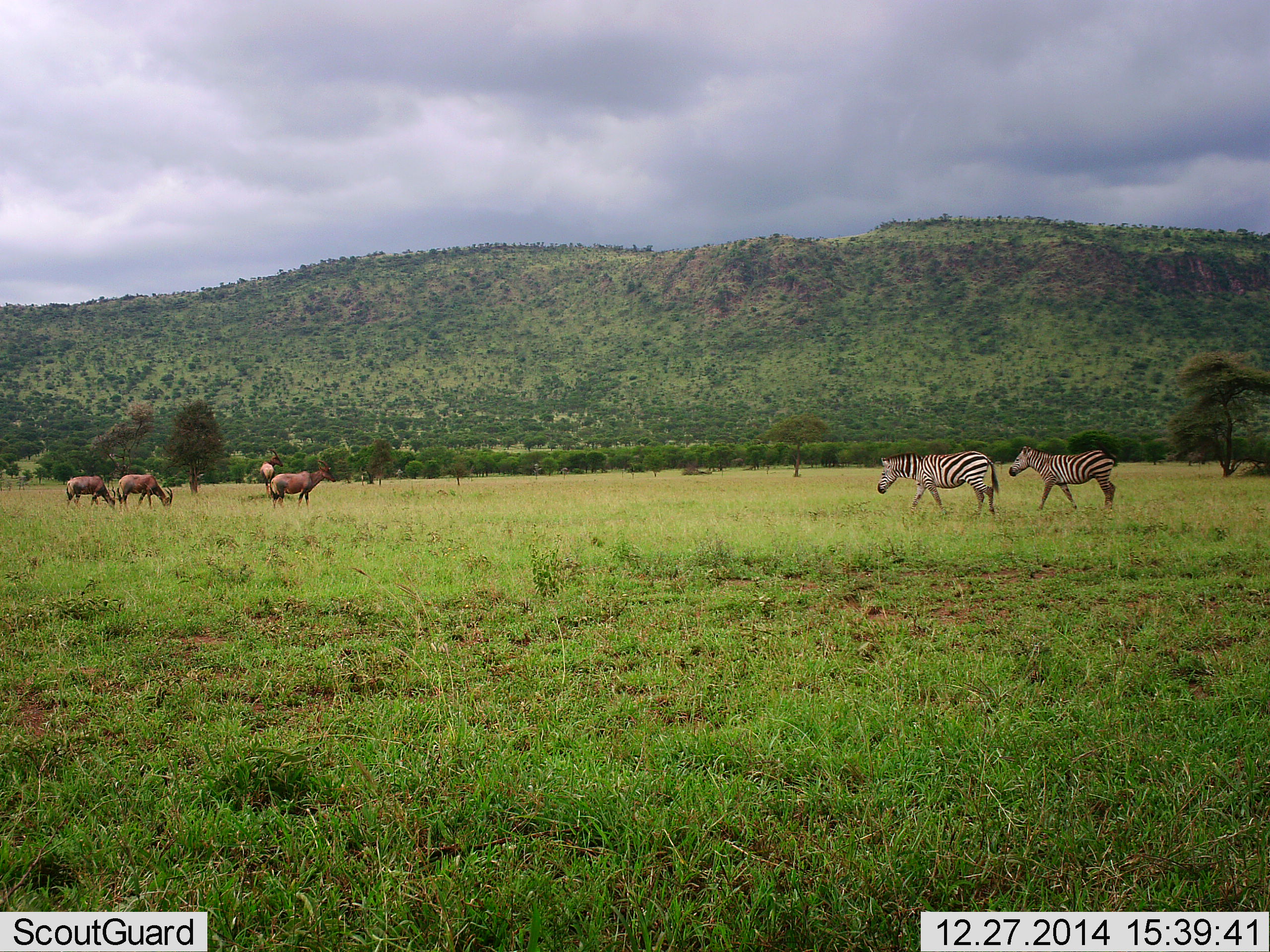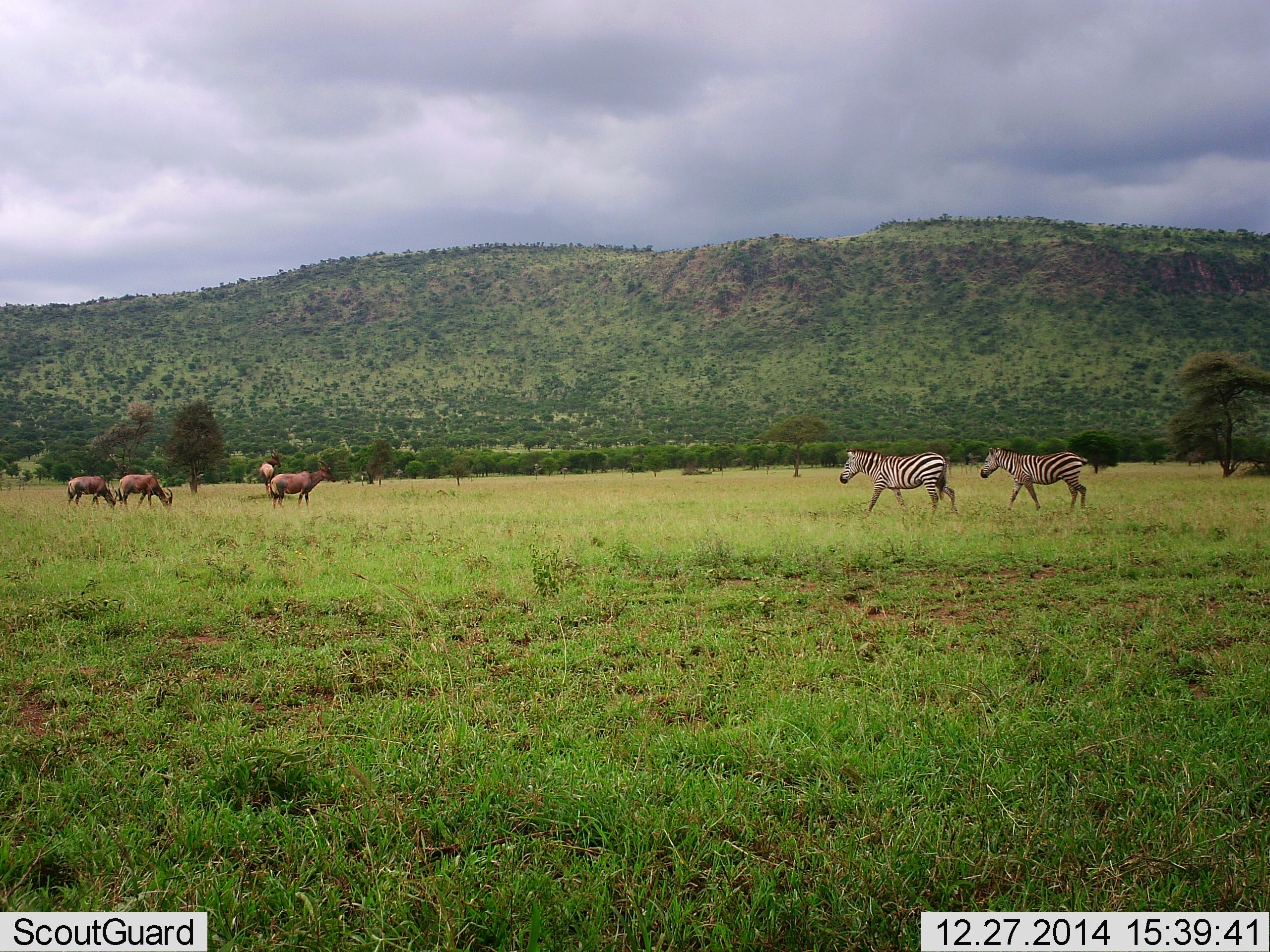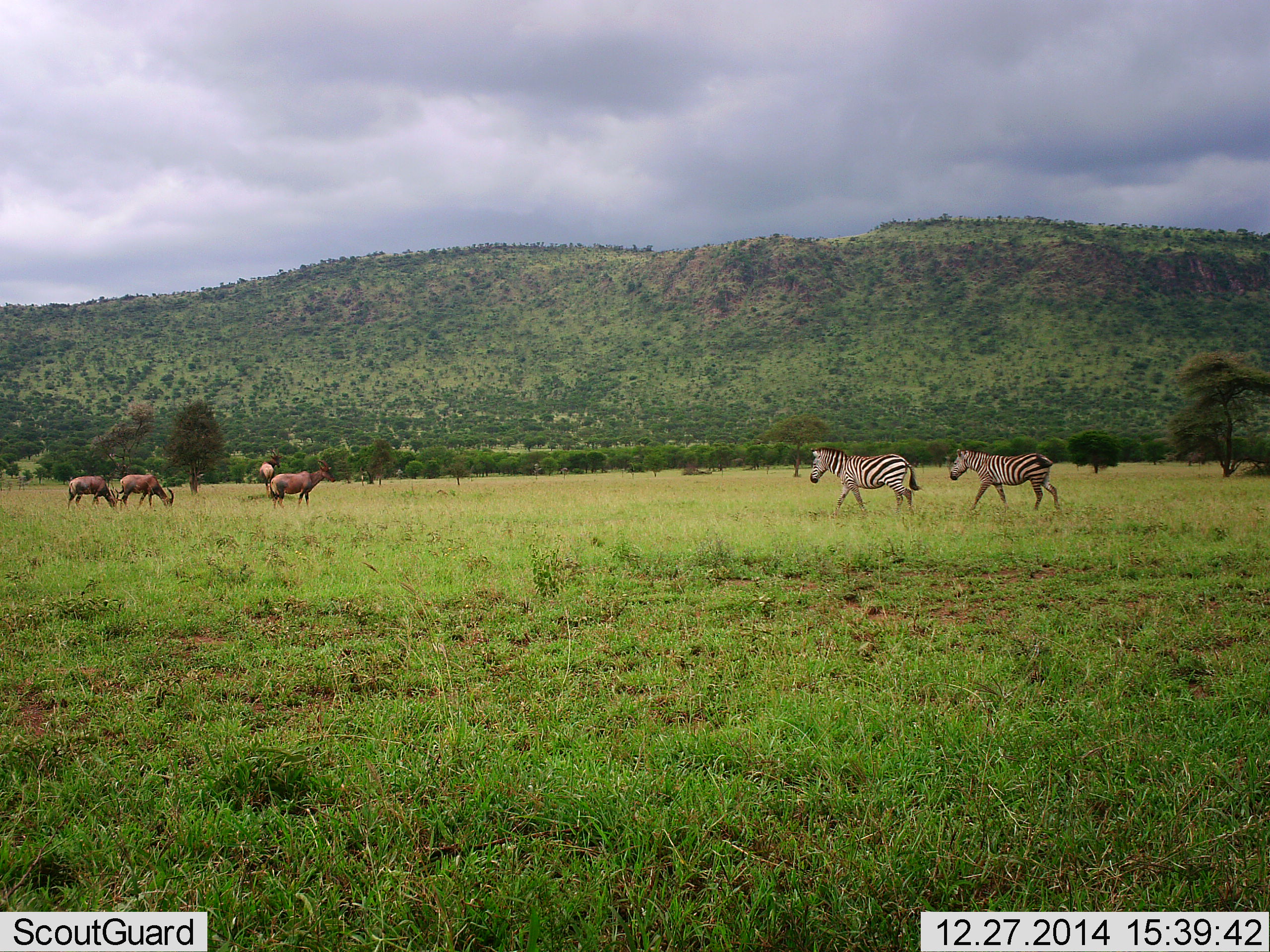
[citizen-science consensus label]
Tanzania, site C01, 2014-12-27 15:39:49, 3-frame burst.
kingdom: Animalia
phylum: Chordata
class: Mammalia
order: Artiodactyla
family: Bovidae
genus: Damaliscus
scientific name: Damaliscus lunatus jimela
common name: topi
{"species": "topi (Damaliscus lunatus jimela)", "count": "4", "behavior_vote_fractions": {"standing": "82%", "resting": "0%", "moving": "9%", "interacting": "0%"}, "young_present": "0%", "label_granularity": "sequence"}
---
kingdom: Animalia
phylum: Chordata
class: Mammalia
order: Perissodactyla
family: Equidae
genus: Equus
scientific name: Equus quagga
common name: plains zebra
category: zebra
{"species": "zebra (plains zebra) (Equus quagga)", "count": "2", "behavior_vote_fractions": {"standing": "7%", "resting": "0%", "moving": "93%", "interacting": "0%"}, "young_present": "0%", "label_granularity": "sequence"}